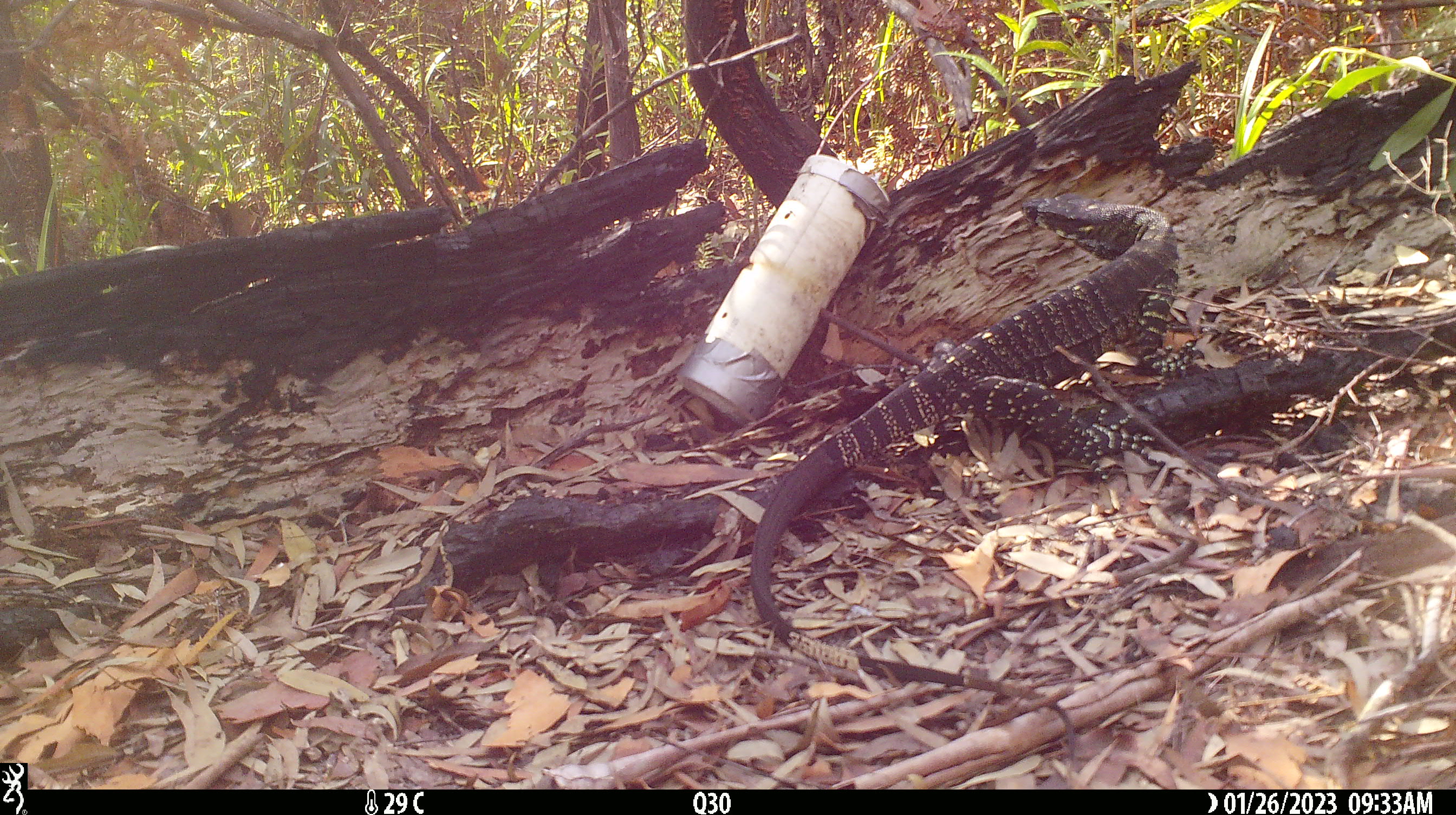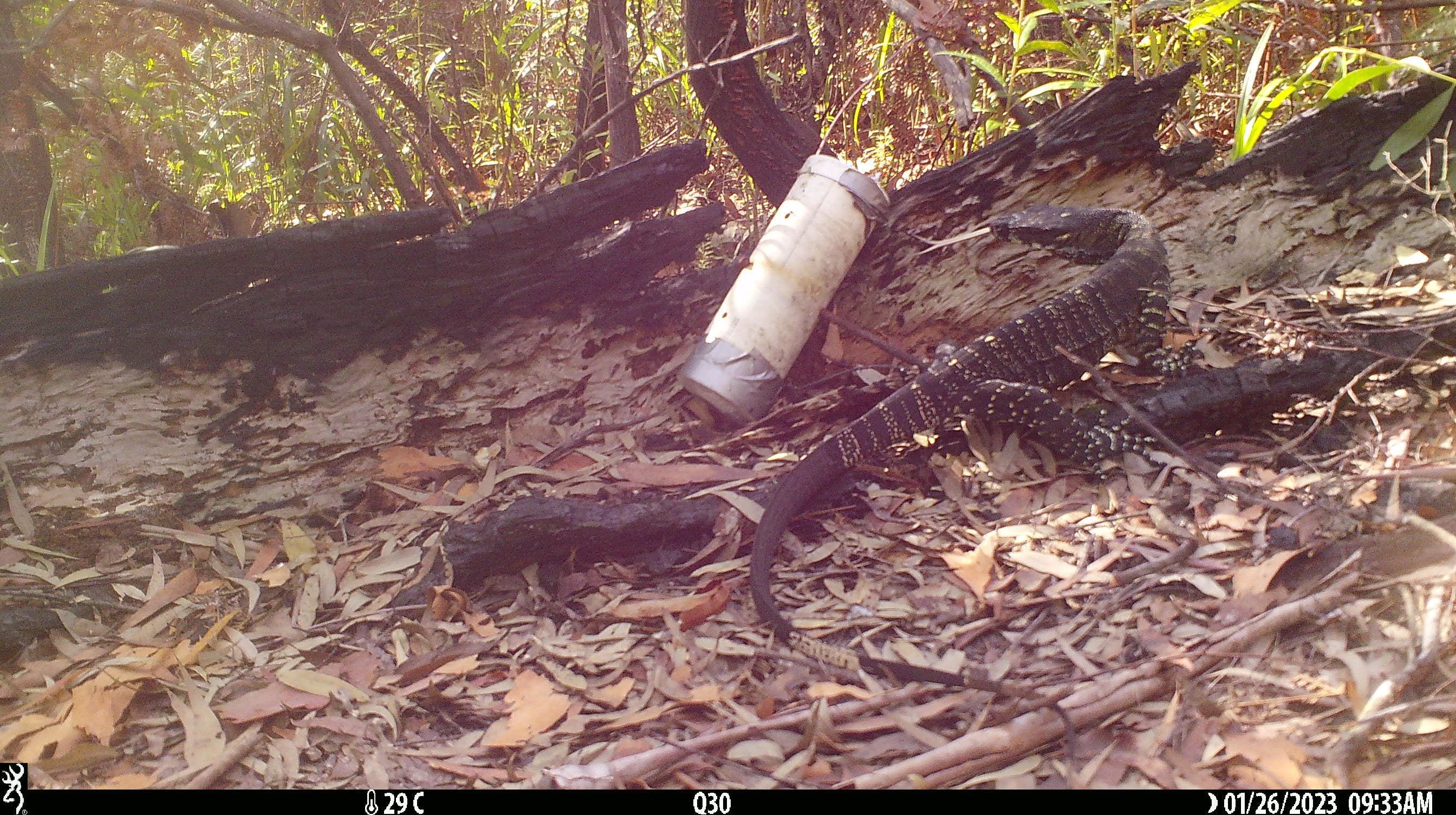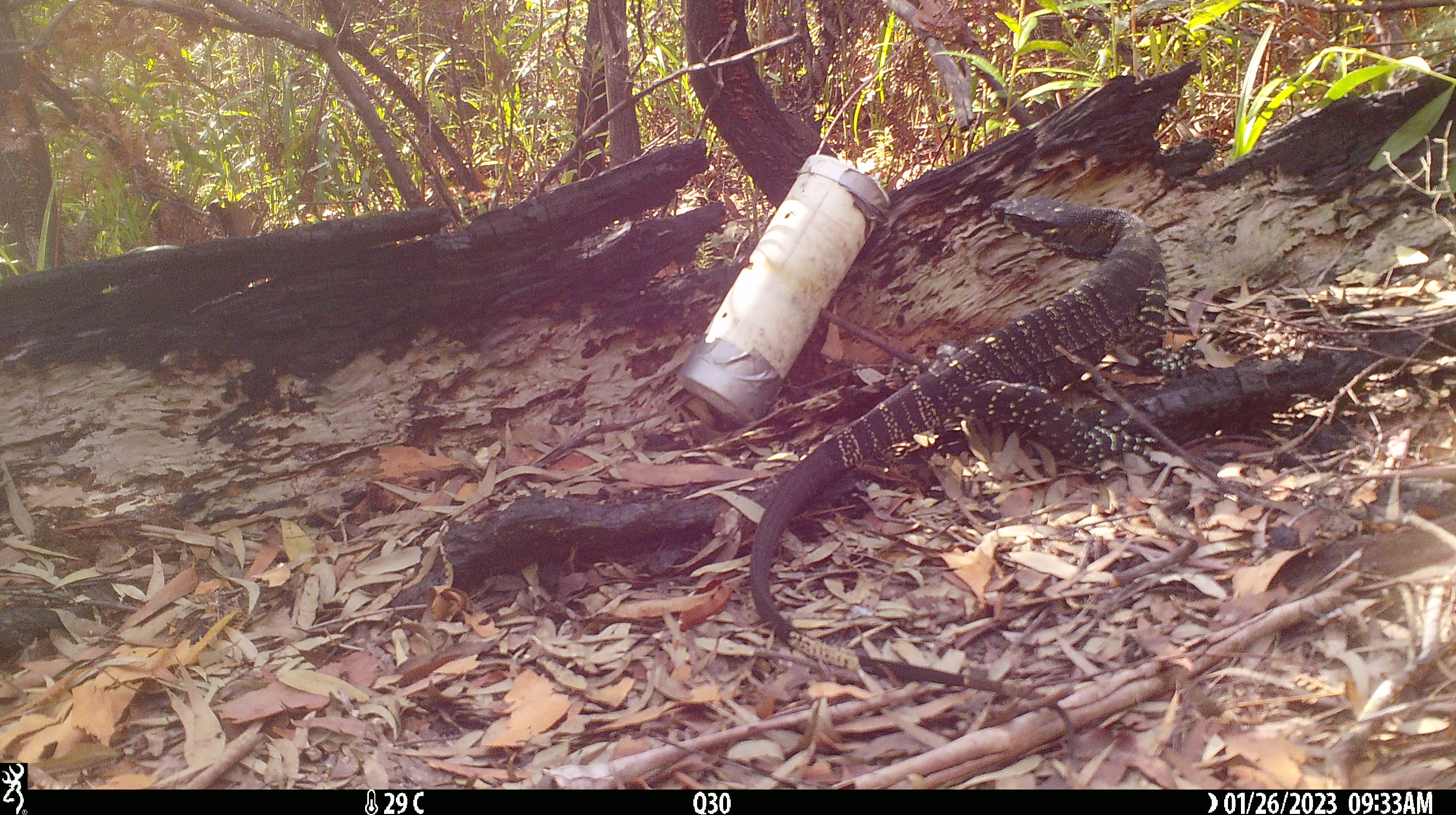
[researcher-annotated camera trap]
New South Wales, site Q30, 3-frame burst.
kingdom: Animalia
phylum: Chordata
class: Reptilia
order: Squamata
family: Varanidae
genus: Varanus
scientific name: Varanus varius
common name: lace monitor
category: goanna